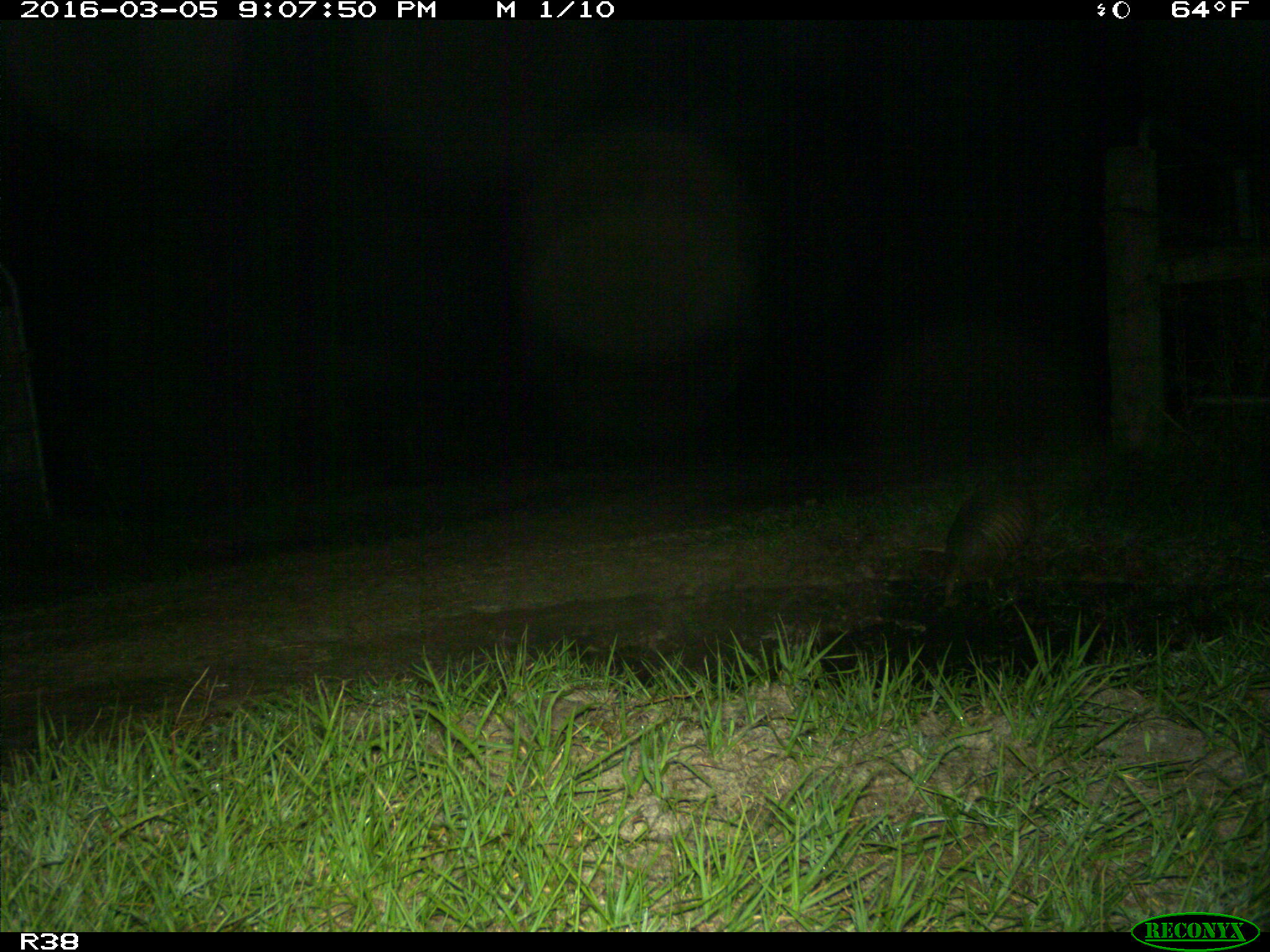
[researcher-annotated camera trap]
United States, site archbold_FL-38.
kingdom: Animalia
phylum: Chordata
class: Mammalia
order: Cingulata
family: Dasypodidae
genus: Dasypus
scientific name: Dasypus novemcinctus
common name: nine-banded armadillo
Dasypus novemcinctus (nine-banded armadillo).